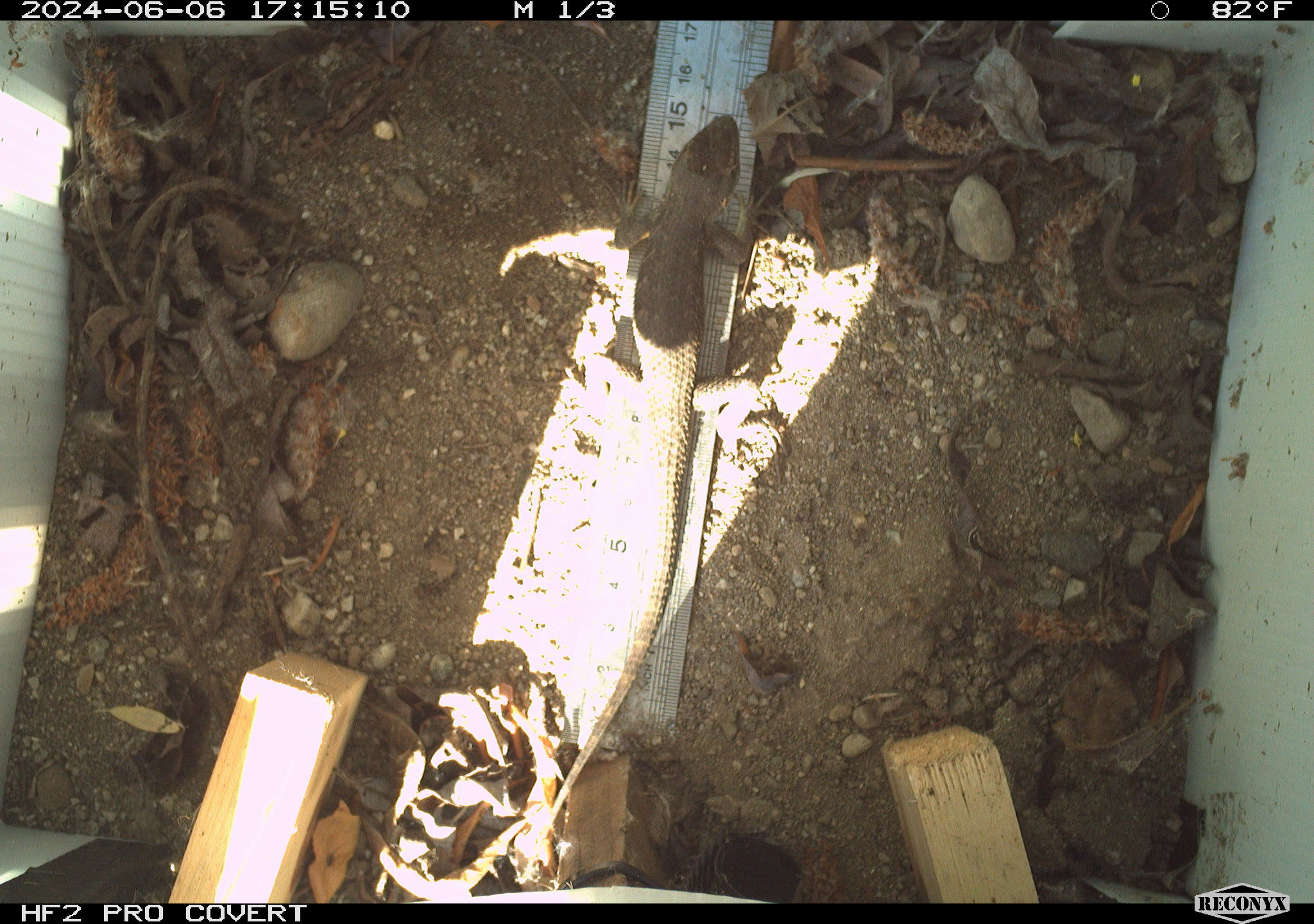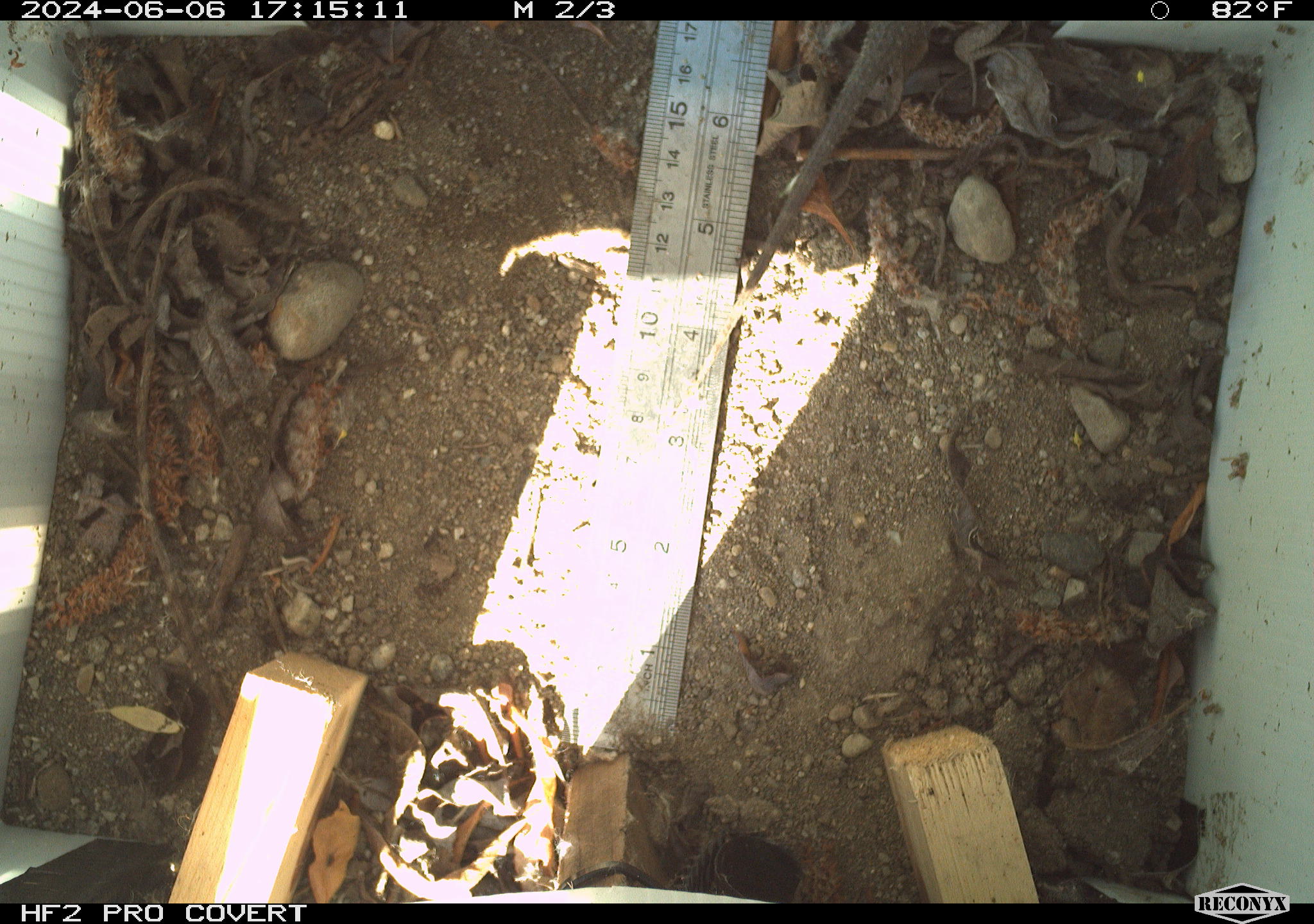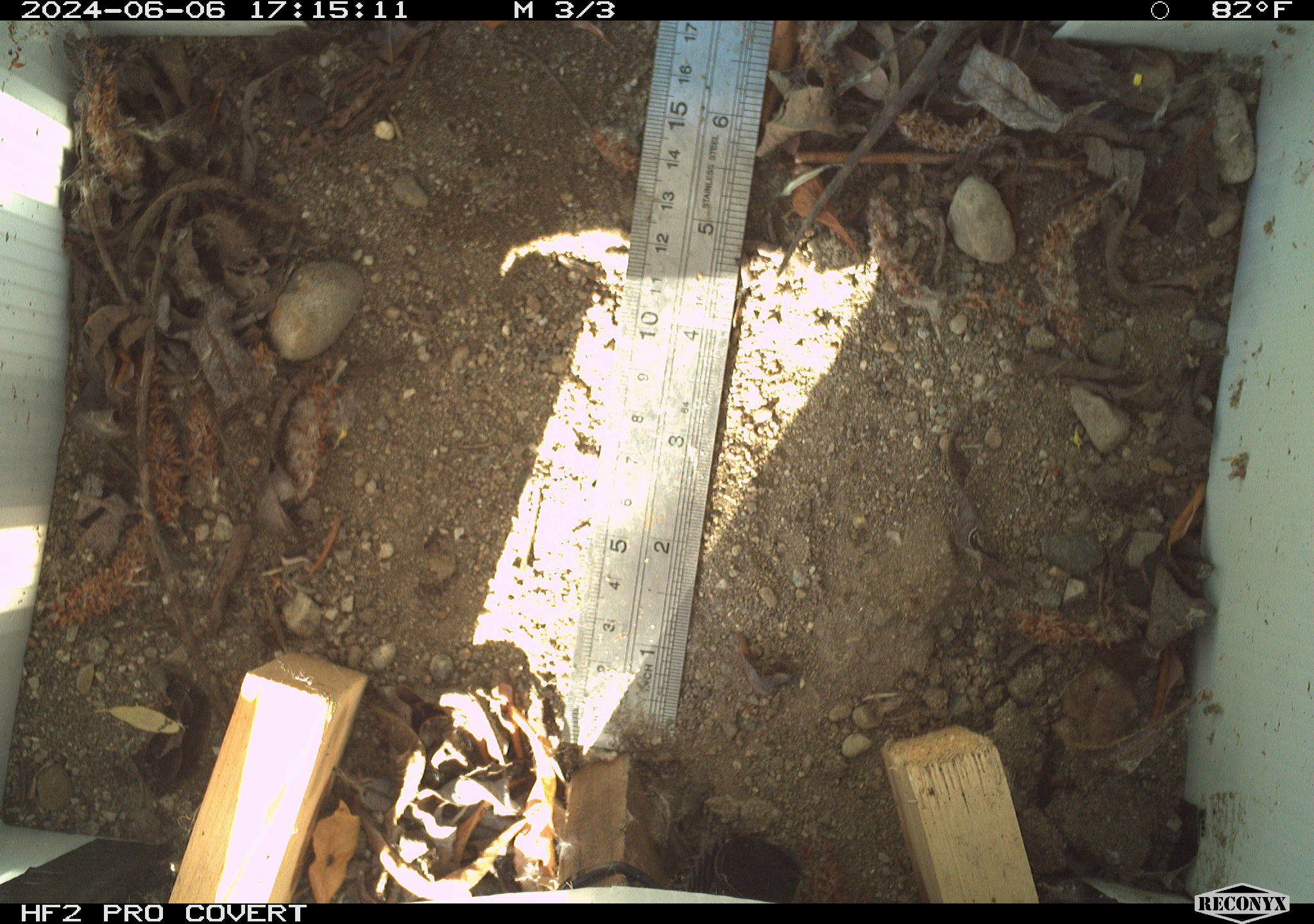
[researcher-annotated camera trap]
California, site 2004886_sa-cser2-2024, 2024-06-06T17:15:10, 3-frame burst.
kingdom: Animalia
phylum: Chordata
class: Reptilia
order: Squamata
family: Phrynosomatidae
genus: Sceloporus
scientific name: Sceloporus occidentalis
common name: western fence lizard